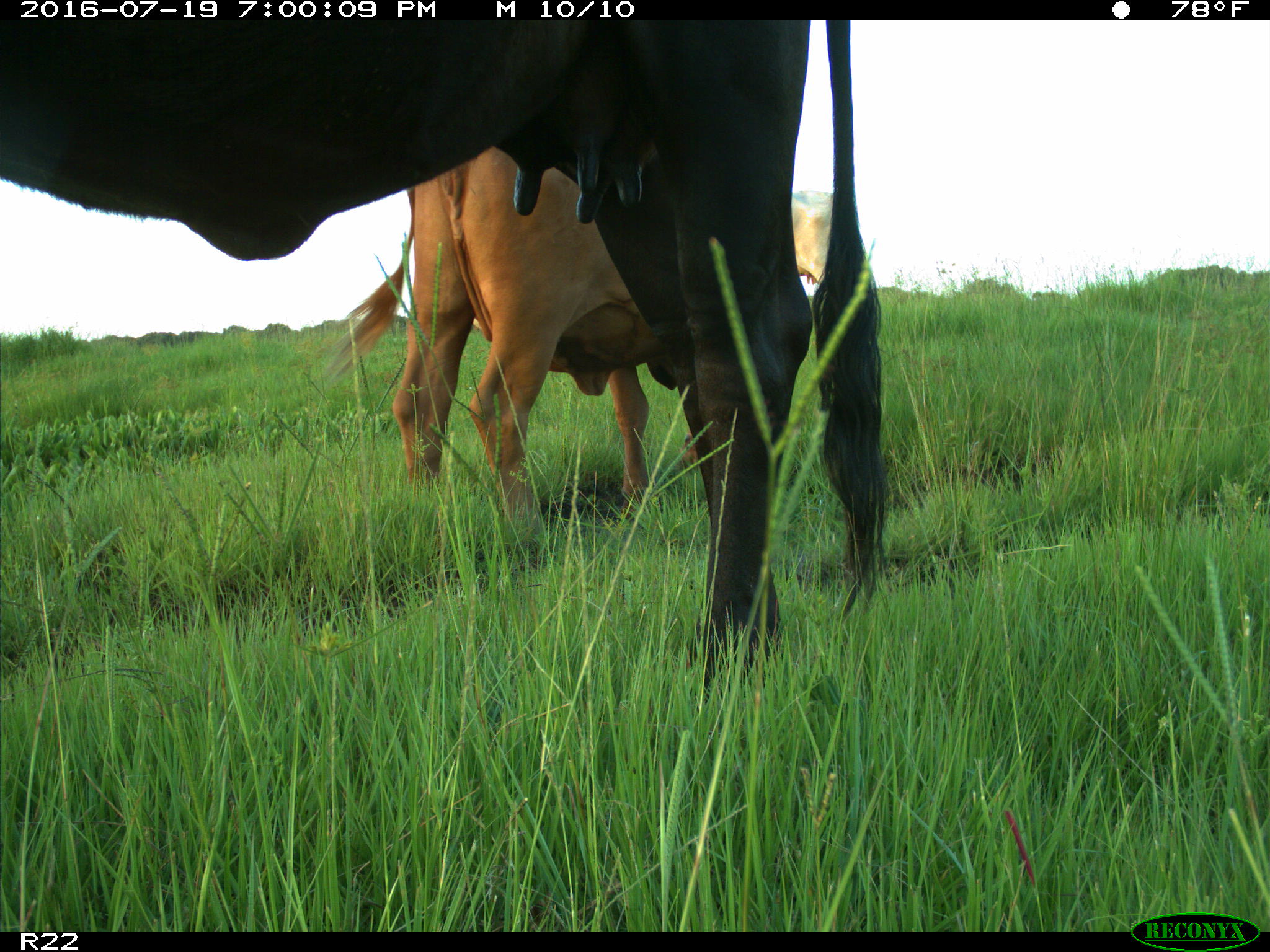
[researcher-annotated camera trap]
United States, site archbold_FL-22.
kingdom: Animalia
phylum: Chordata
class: Mammalia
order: Artiodactyla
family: Bovidae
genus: Bos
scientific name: Bos taurus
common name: domestic cow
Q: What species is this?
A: Bos taurus (domestic cow).